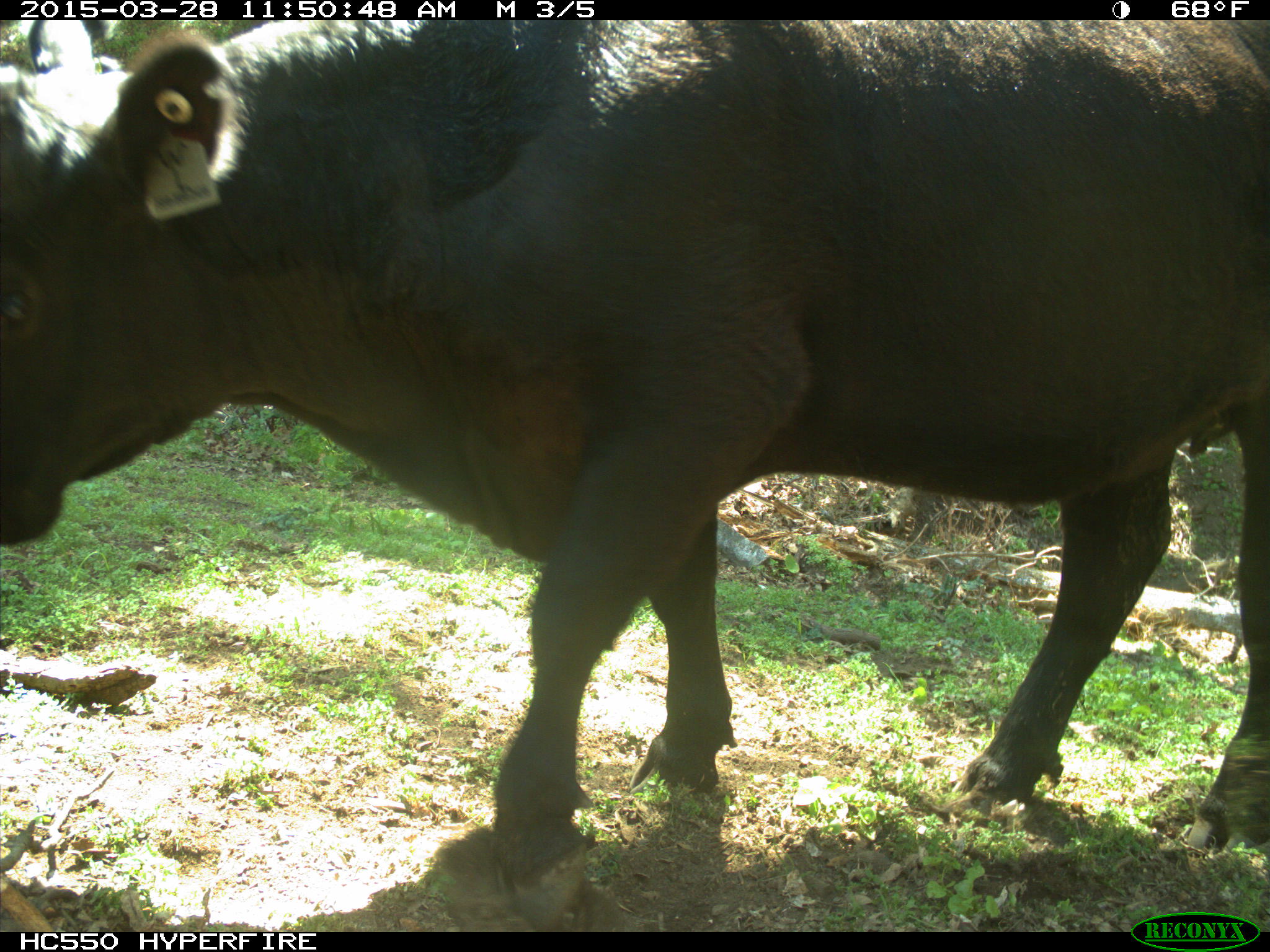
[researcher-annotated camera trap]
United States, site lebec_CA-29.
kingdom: Animalia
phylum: Chordata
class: Mammalia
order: Artiodactyla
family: Bovidae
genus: Bos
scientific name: Bos taurus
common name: domestic cow